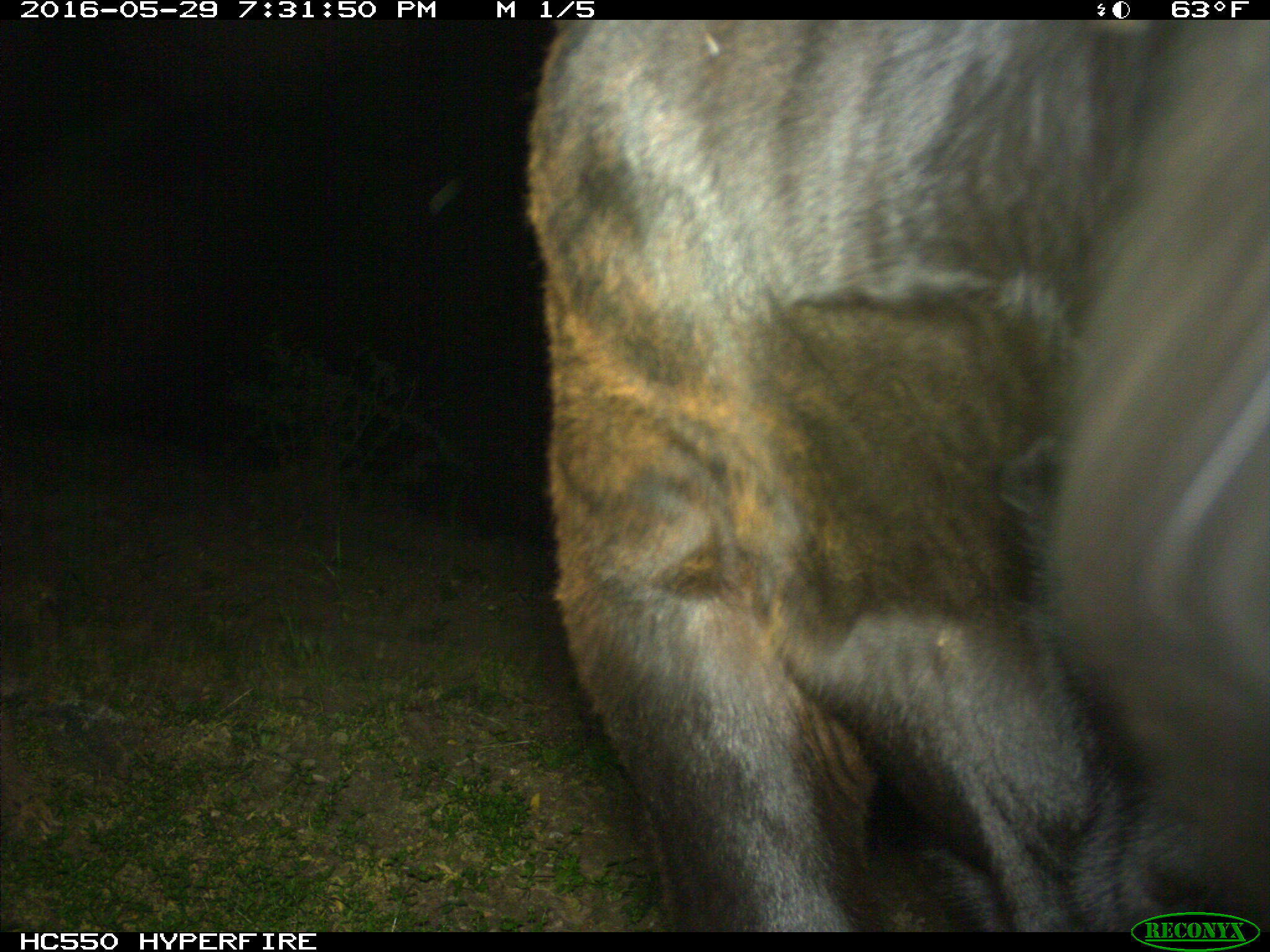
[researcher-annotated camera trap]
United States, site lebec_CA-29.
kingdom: Animalia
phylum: Chordata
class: Mammalia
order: Artiodactyla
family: Bovidae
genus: Bos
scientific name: Bos taurus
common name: domestic cow